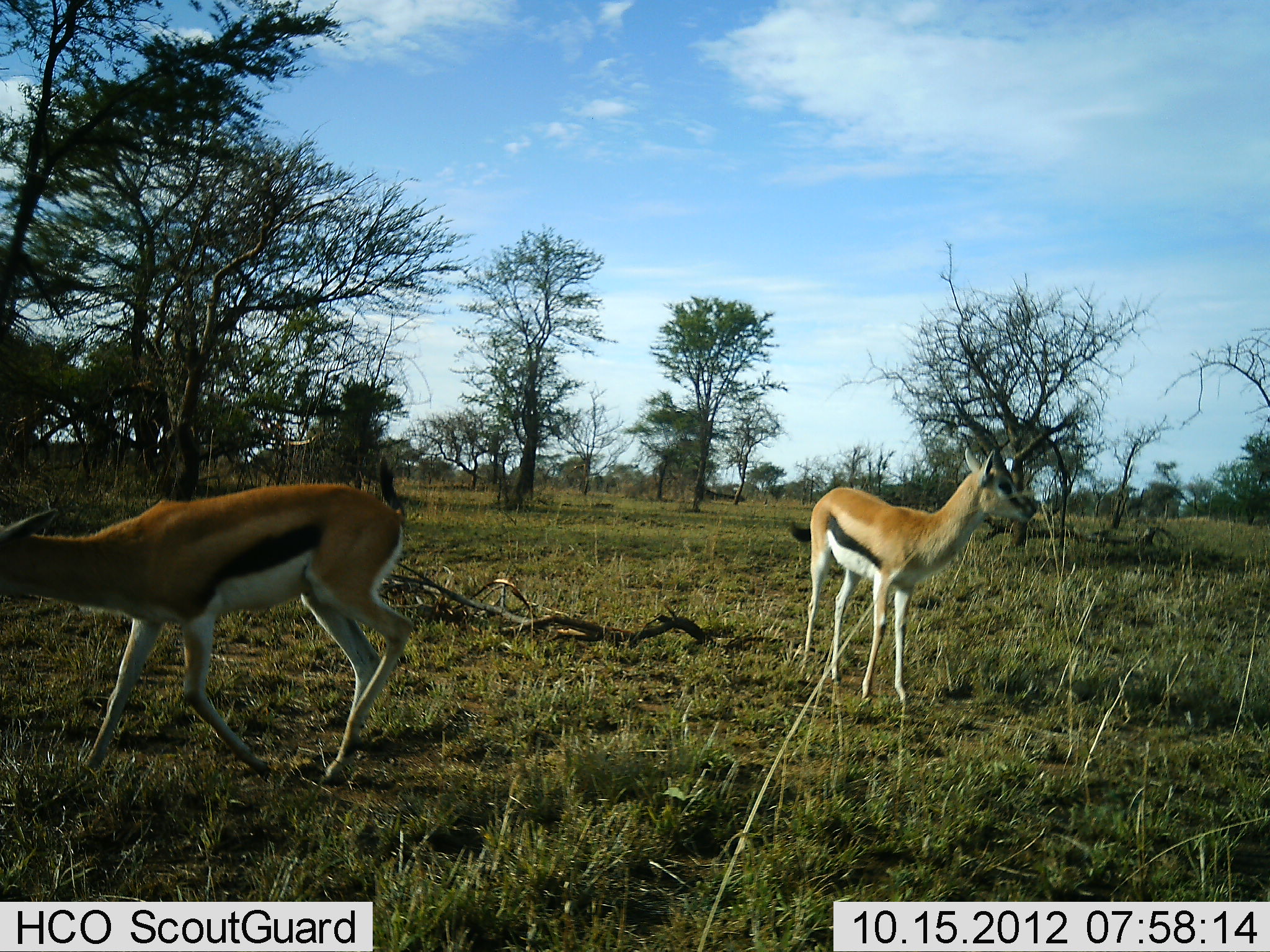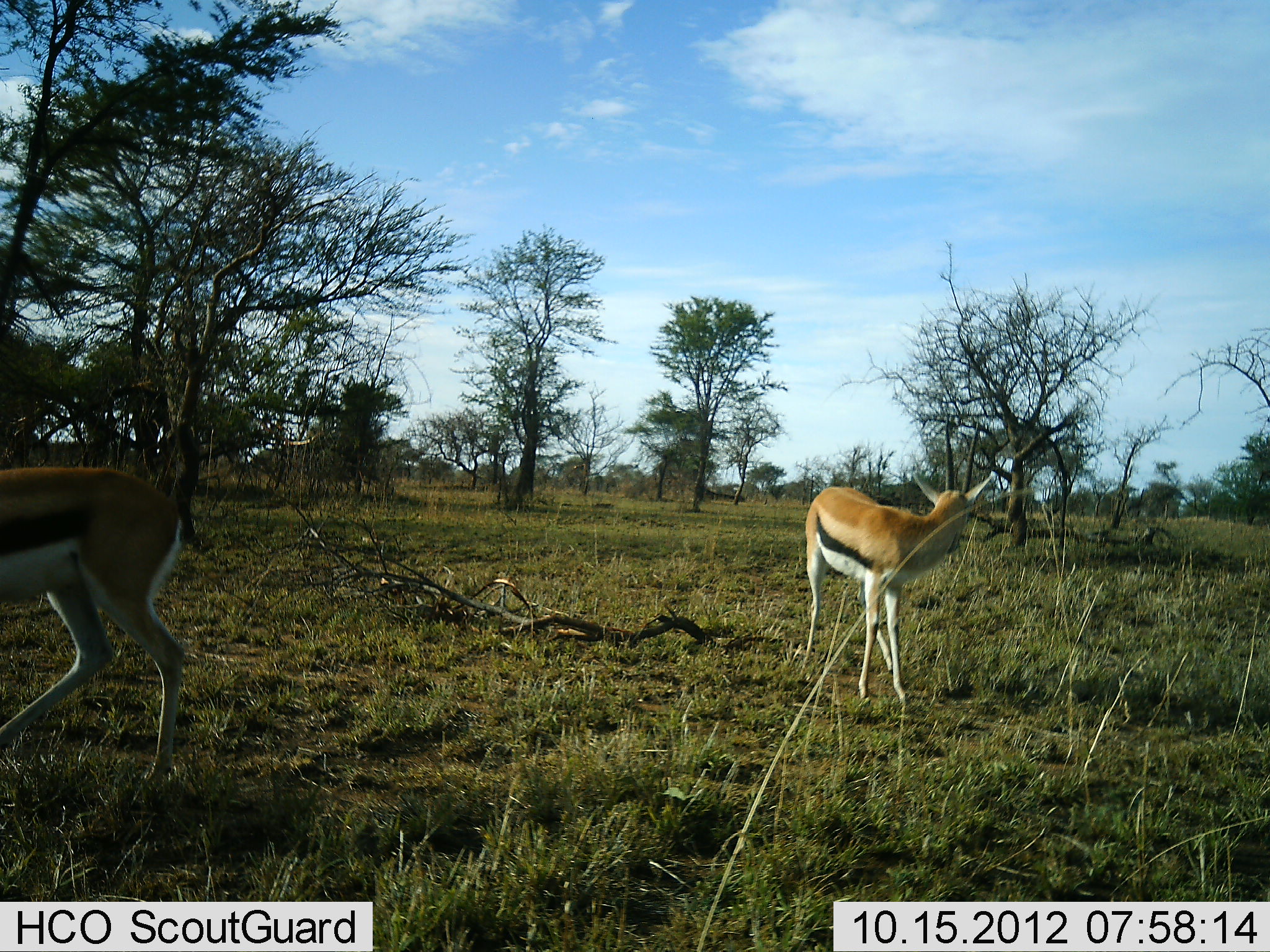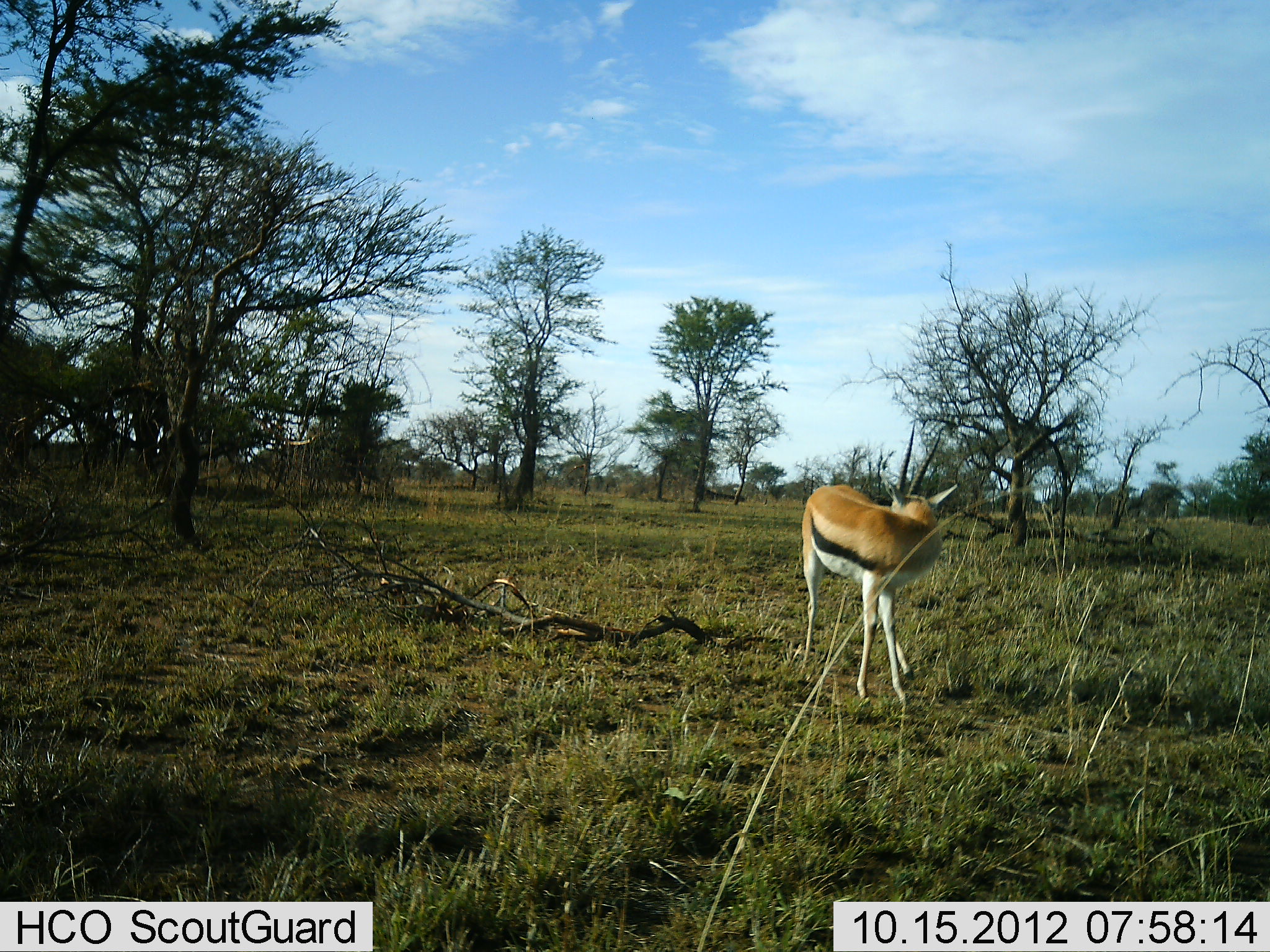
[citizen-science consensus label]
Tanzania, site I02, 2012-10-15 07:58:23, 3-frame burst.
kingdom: Animalia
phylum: Chordata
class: Mammalia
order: Artiodactyla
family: Bovidae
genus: Eudorcas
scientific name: Eudorcas thomsonii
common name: thomson's gazelle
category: gazellethomsons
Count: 2.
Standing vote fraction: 90%.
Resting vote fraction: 0%.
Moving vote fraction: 90%.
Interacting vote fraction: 0%.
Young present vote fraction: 0%.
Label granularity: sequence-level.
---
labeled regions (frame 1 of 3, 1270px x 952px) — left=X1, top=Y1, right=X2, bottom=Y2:
animal: left=0, top=485, right=417, bottom=788; left=787, top=445, right=1039, bottom=709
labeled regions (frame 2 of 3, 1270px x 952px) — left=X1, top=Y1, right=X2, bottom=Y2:
animal: left=0, top=465, right=188, bottom=801; left=794, top=470, right=998, bottom=708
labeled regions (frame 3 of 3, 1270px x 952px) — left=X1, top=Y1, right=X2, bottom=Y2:
animal: left=798, top=472, right=960, bottom=709